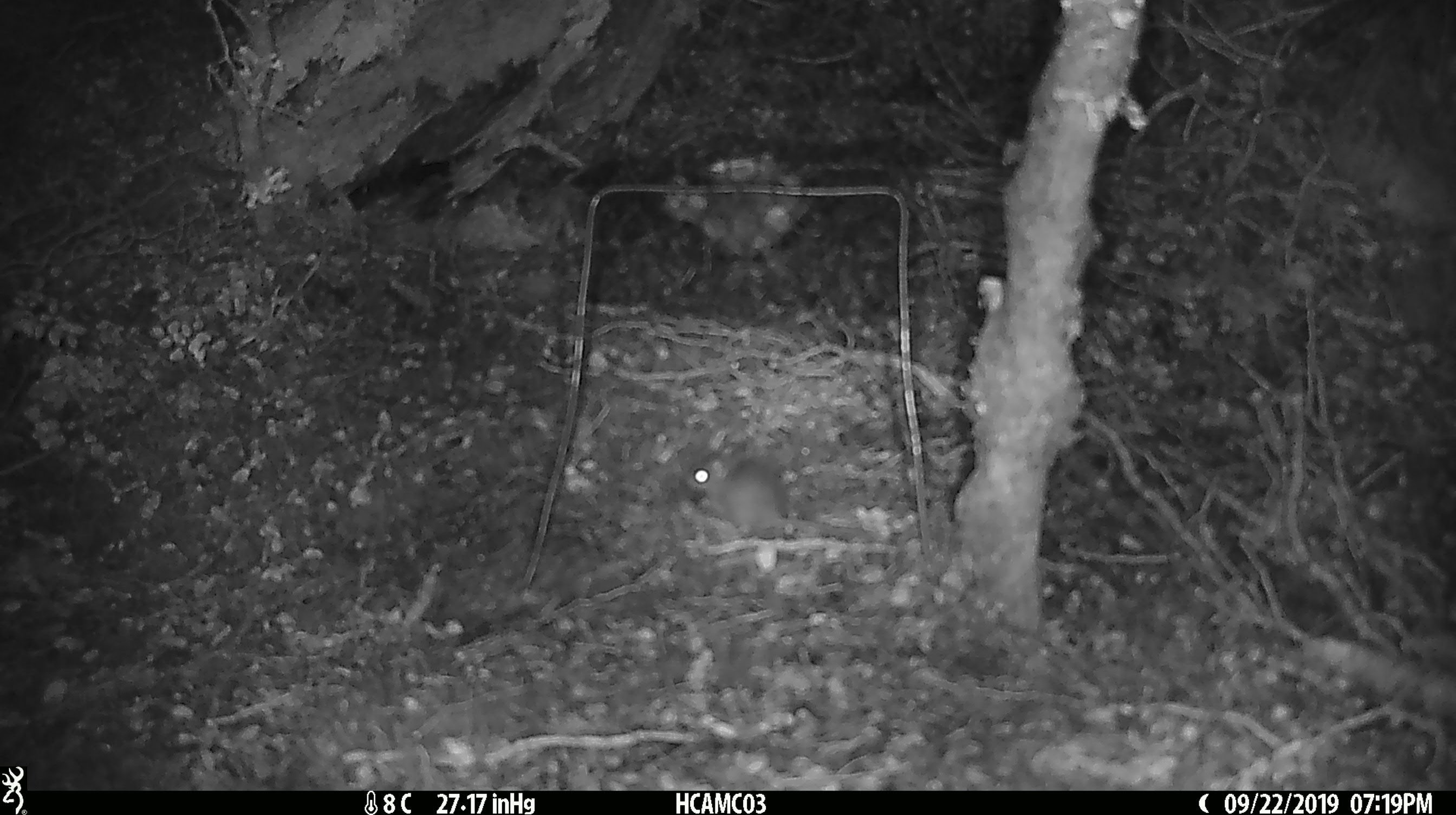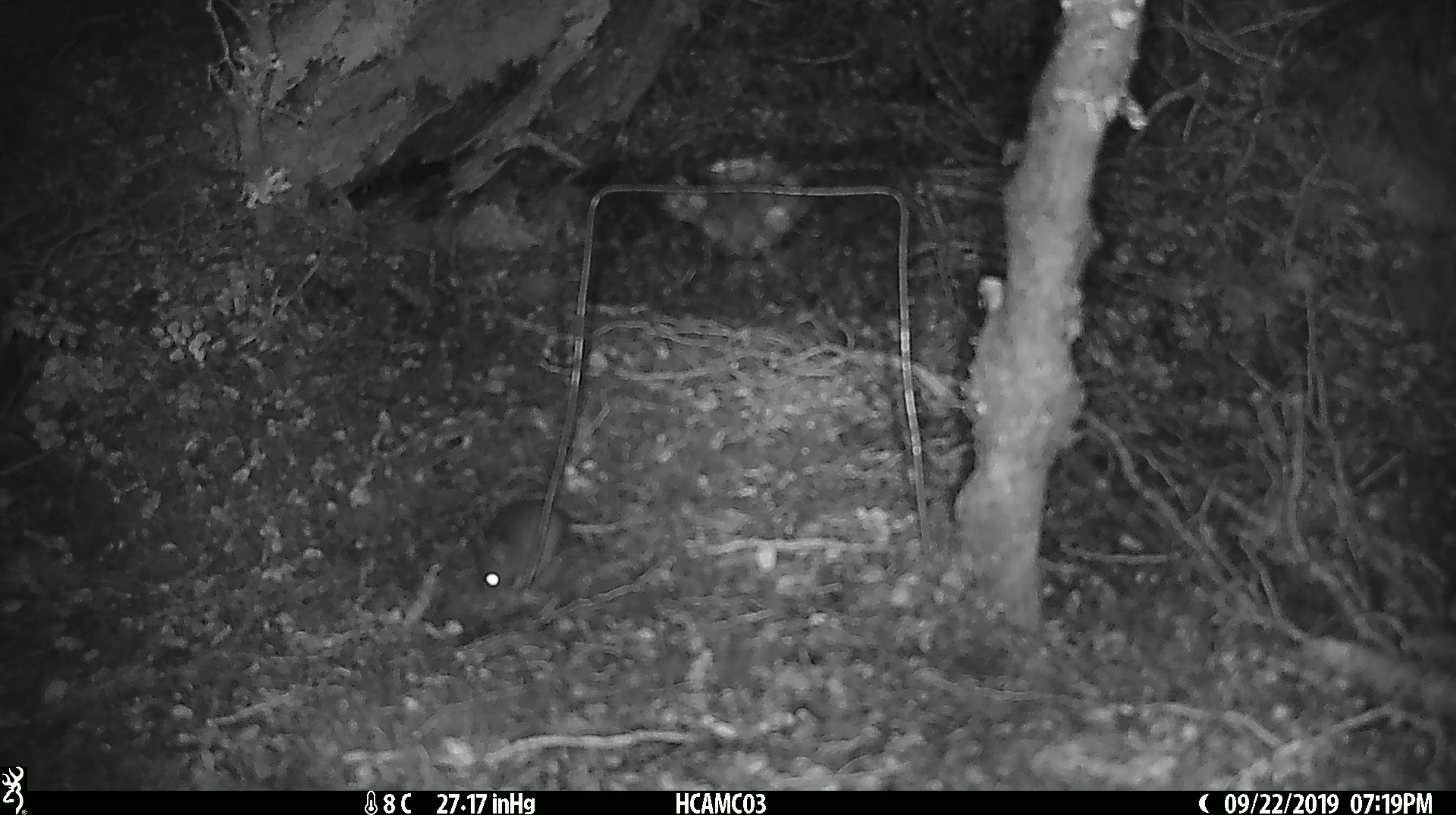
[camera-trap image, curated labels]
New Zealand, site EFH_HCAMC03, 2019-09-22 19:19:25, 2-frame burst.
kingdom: Animalia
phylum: Chordata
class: Mammalia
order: Rodentia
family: Muridae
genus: Mus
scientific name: Mus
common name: mouse